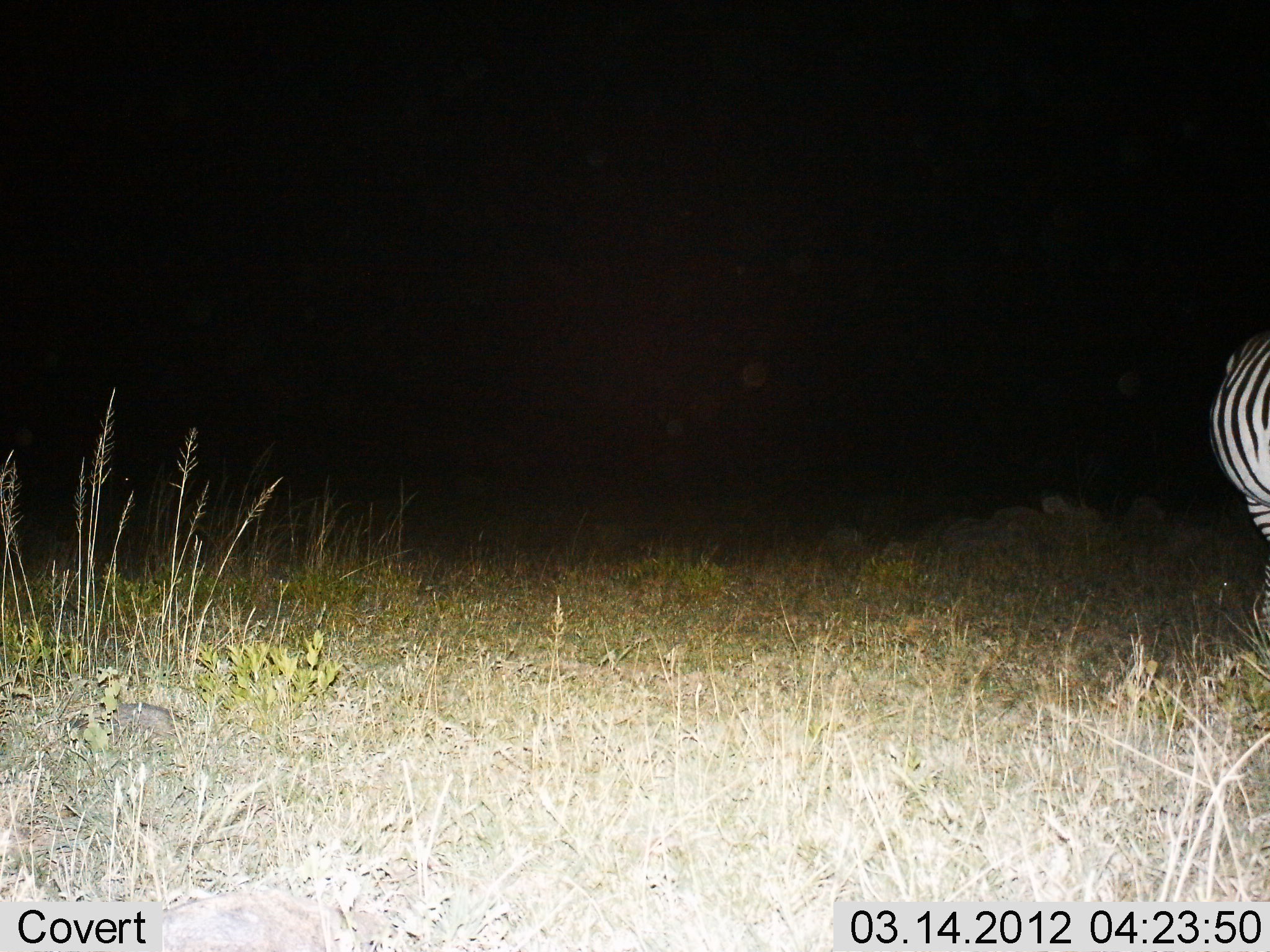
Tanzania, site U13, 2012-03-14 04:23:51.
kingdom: Animalia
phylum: Chordata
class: Mammalia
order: Perissodactyla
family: Equidae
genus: Equus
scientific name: Equus quagga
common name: plains zebra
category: zebra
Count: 1.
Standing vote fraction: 71%.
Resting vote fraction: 0%.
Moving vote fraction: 36%.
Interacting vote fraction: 0%.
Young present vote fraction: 0%.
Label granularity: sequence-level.